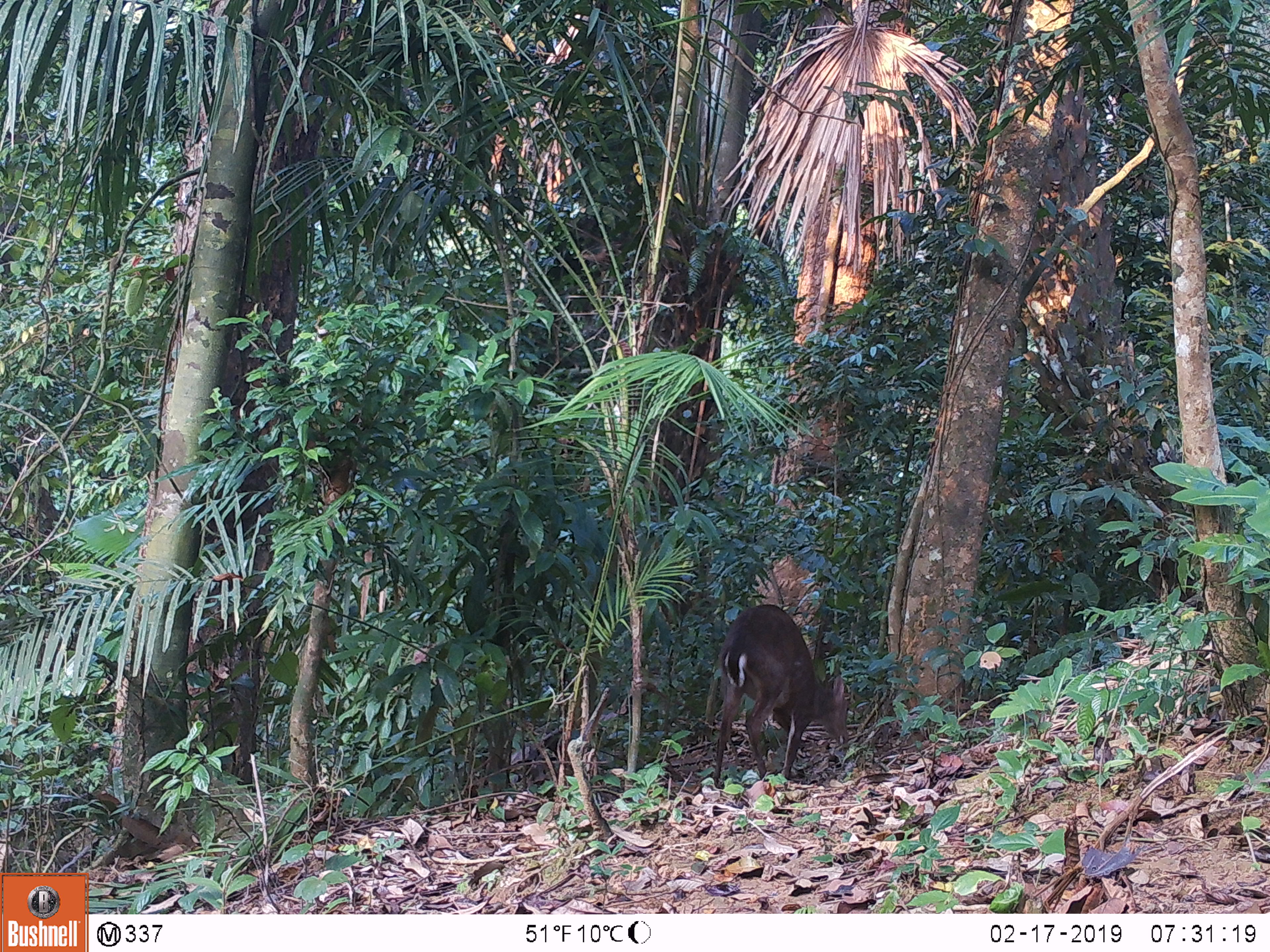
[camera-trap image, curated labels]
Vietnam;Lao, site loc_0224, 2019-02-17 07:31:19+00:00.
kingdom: Animalia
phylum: Chordata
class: Mammalia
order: Artiodactyla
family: Cervidae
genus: Muntiacus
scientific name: Muntiacus vuquangensis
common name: large-antlered muntjac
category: large antlered muntjac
Large antlered muntjac (large-antlered muntjac) (Muntiacus vuquangensis). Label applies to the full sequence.